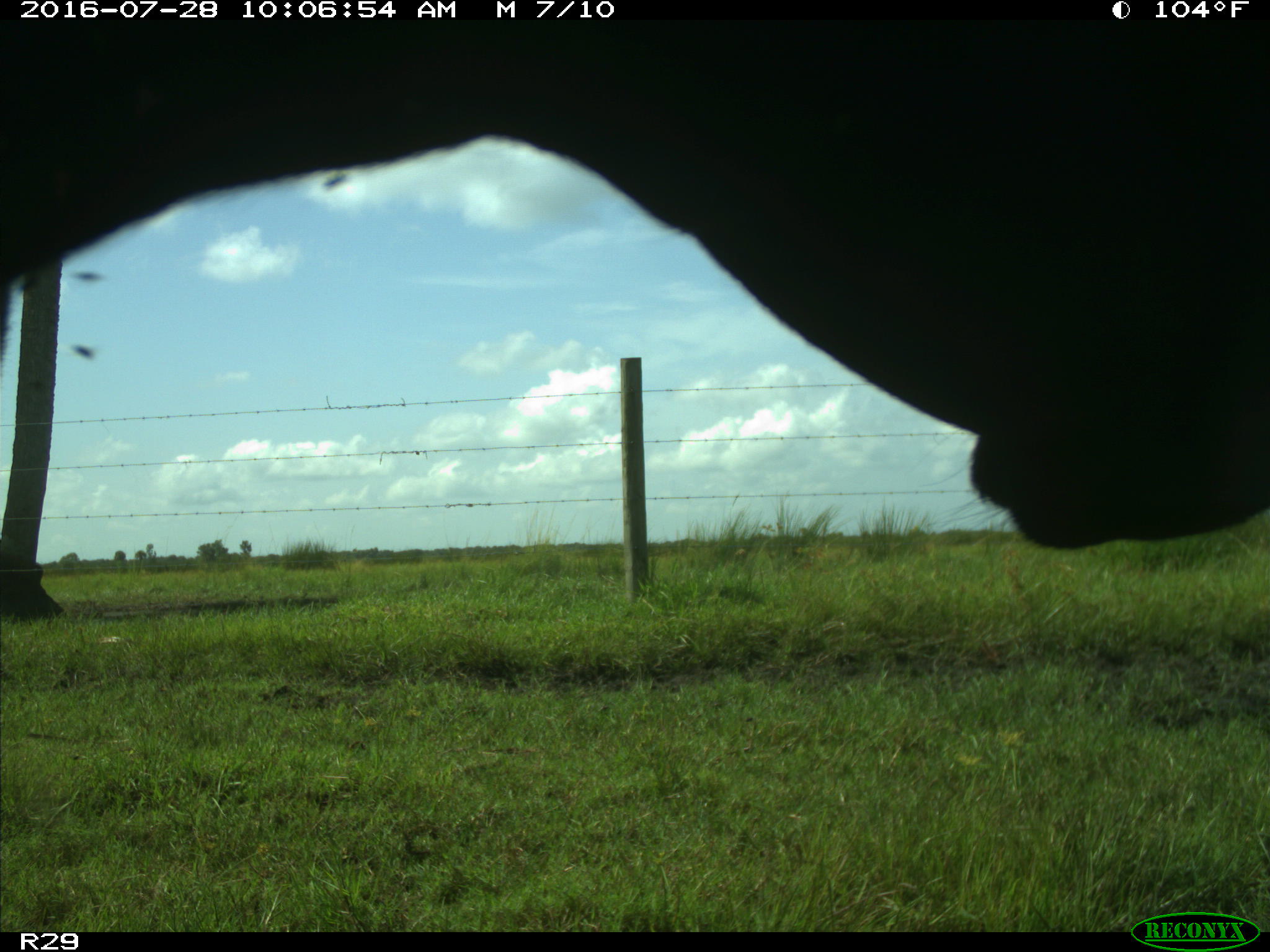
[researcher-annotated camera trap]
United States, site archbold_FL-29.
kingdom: Animalia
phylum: Chordata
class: Mammalia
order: Artiodactyla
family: Bovidae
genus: Bos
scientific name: Bos taurus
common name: domestic cow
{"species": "Bos taurus (domestic cow)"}